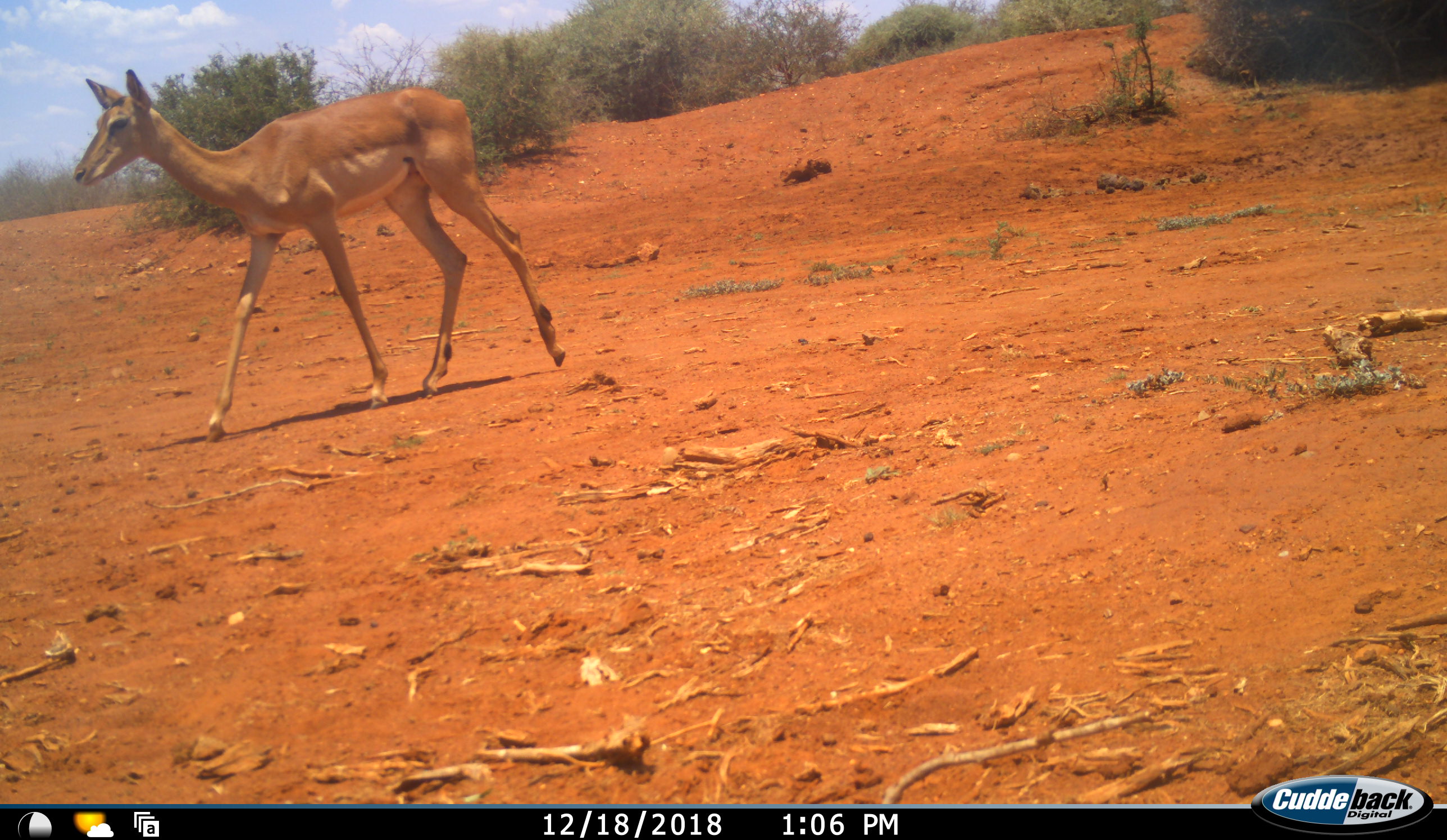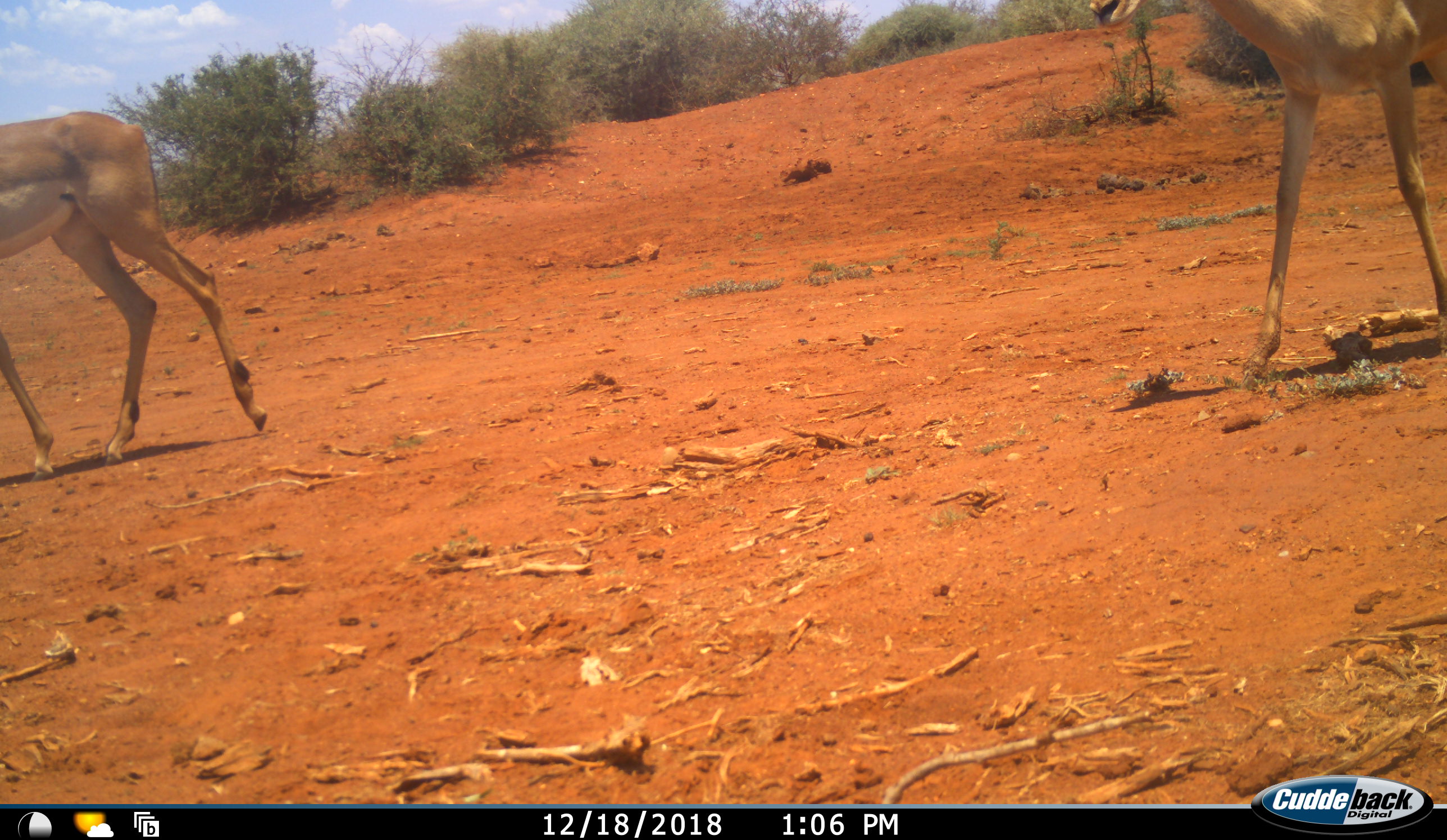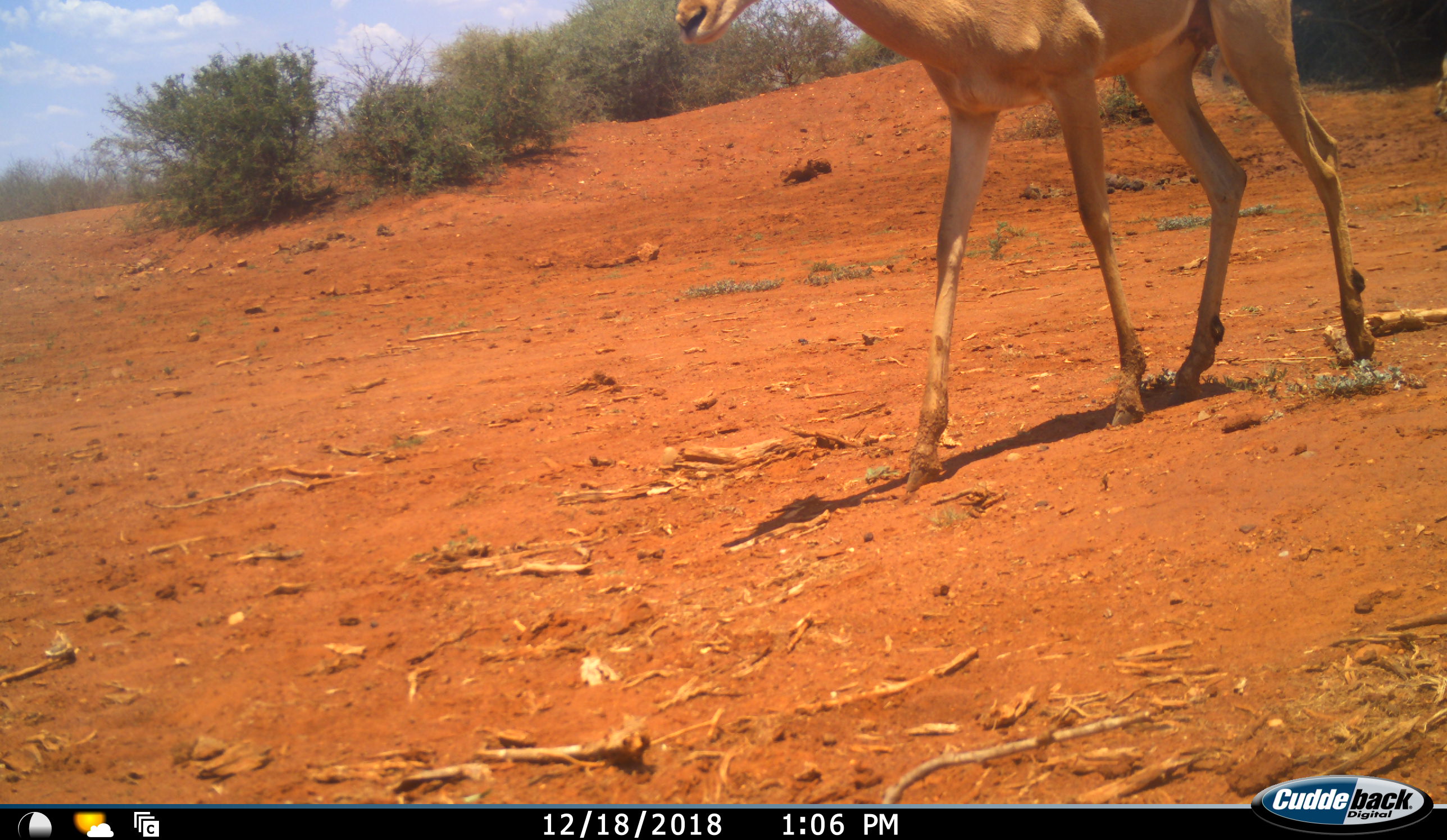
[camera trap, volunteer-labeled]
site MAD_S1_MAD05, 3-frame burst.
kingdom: Animalia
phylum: Chordata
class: Mammalia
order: Artiodactyla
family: Bovidae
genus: Aepyceros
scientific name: Aepyceros melampus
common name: impala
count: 2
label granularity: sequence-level